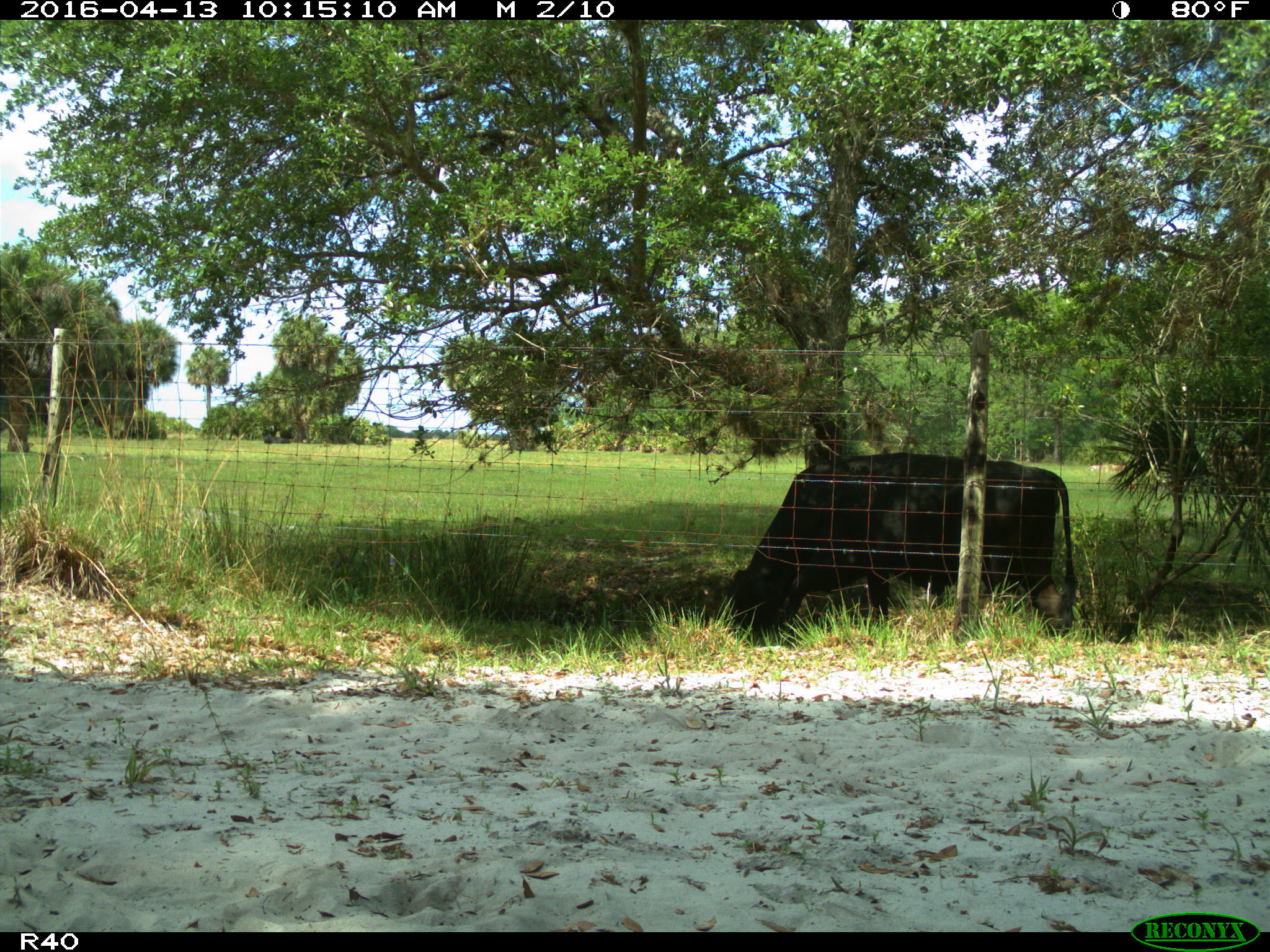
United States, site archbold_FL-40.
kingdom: Animalia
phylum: Chordata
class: Mammalia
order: Artiodactyla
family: Bovidae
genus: Bos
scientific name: Bos taurus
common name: domestic cow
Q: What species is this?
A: Bos taurus (domestic cow).